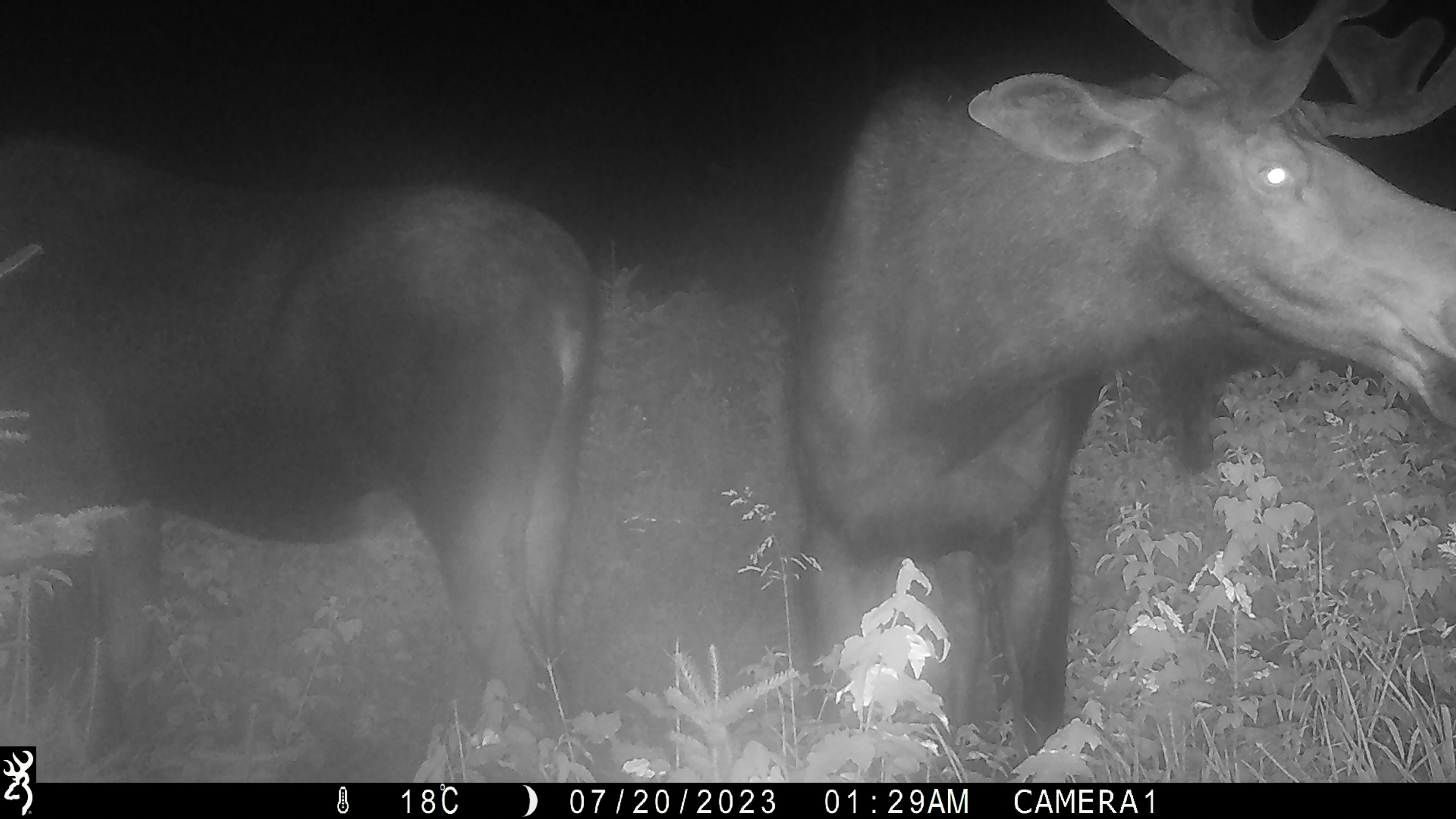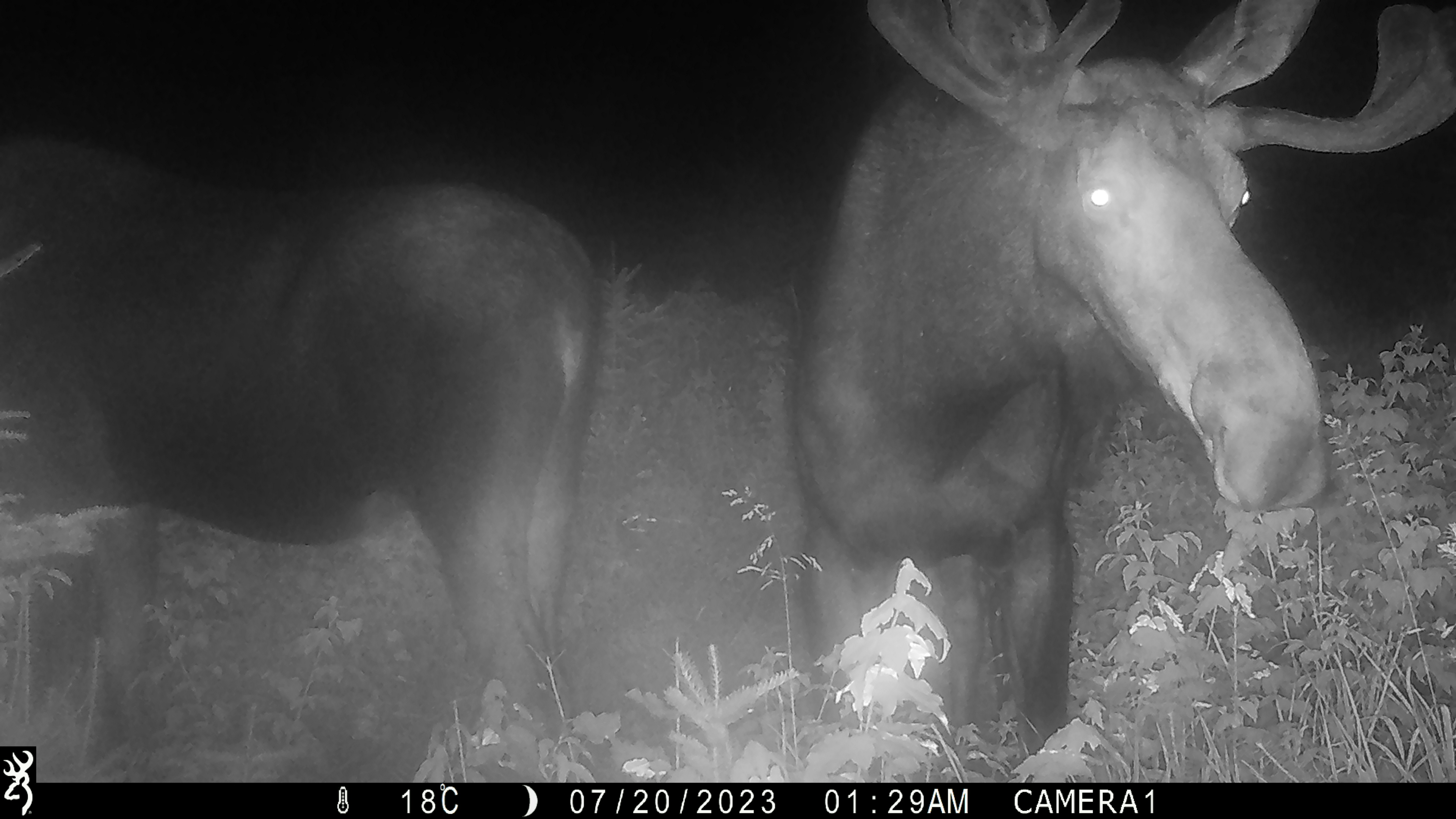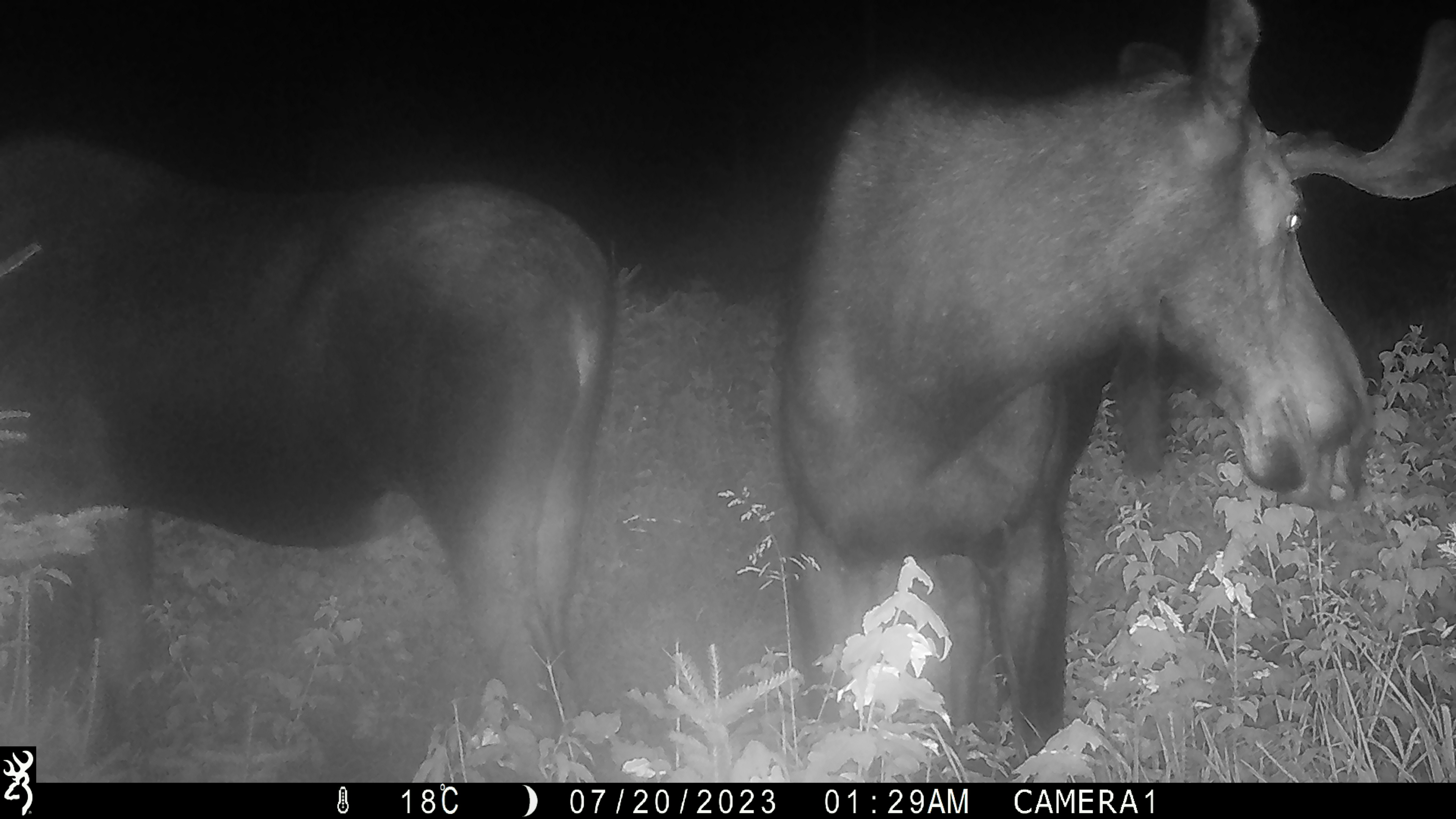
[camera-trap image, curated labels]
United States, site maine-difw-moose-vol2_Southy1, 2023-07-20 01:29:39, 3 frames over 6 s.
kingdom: Animalia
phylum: Chordata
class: Mammalia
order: Artiodactyla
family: Cervidae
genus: Alces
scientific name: Alces alces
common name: moose